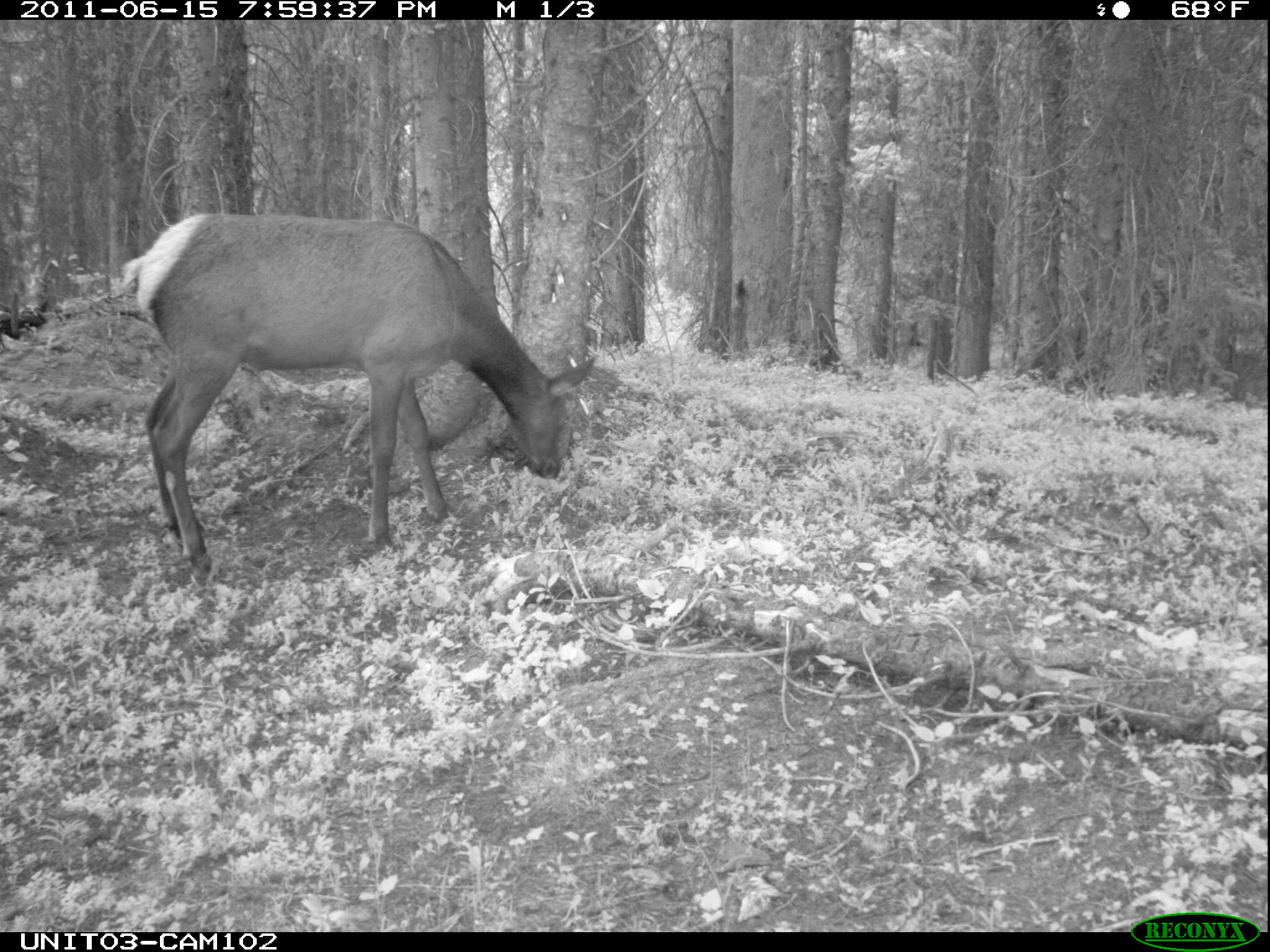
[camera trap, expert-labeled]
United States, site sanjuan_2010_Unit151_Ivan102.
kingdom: Animalia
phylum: Chordata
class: Mammalia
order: Artiodactyla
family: Cervidae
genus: Cervus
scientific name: Cervus elaphus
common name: red deer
Cervus elaphus (red deer).